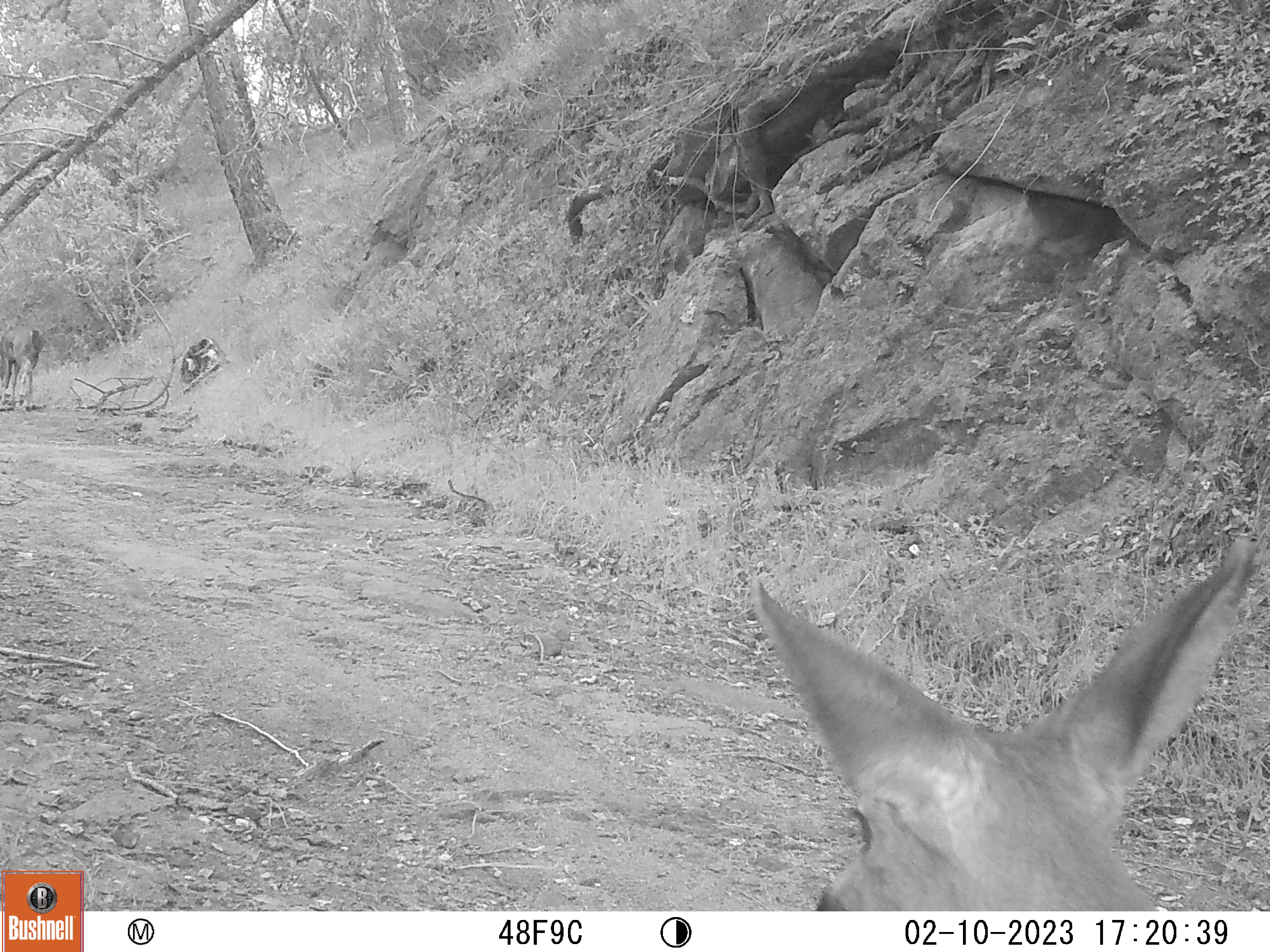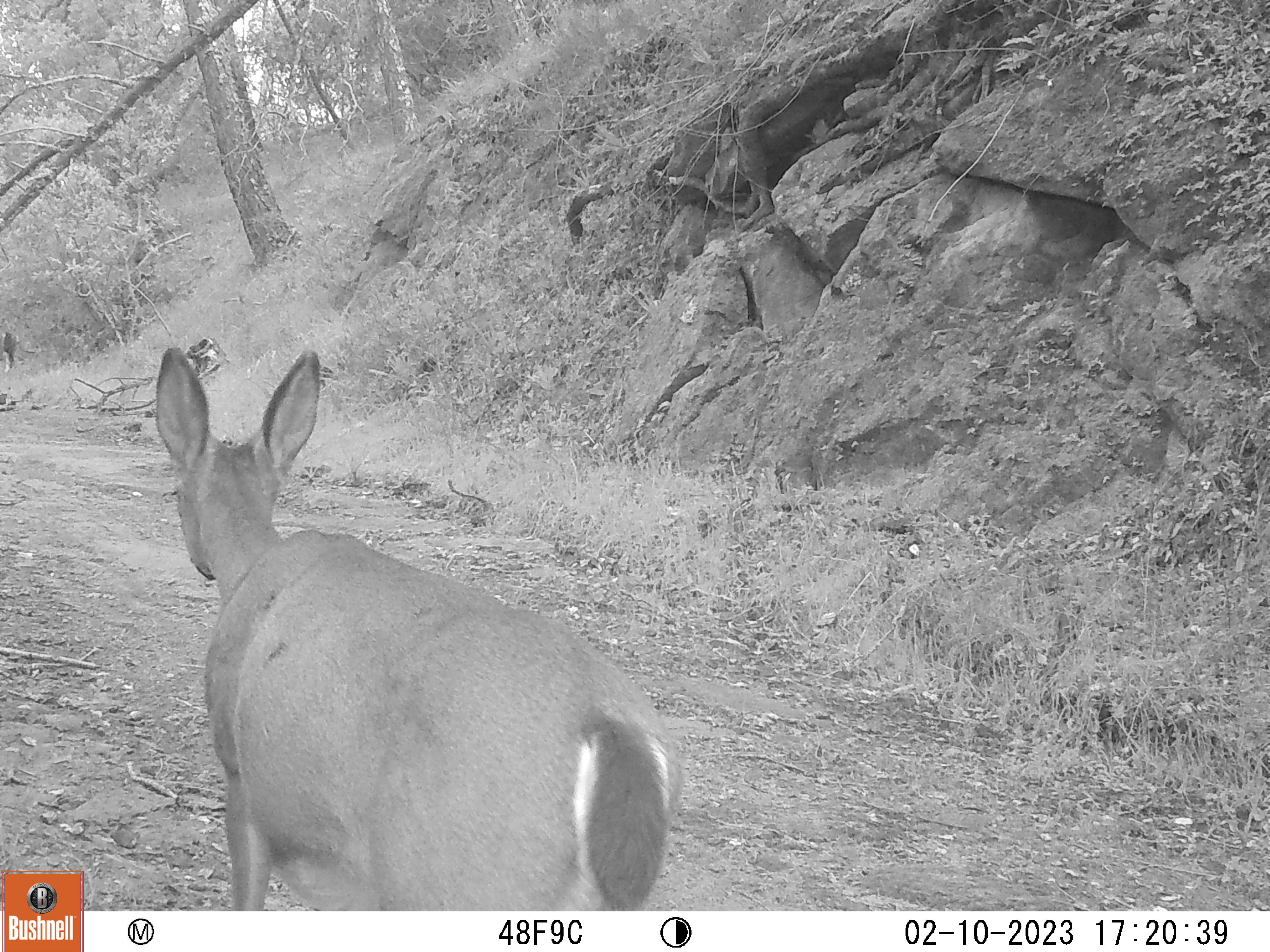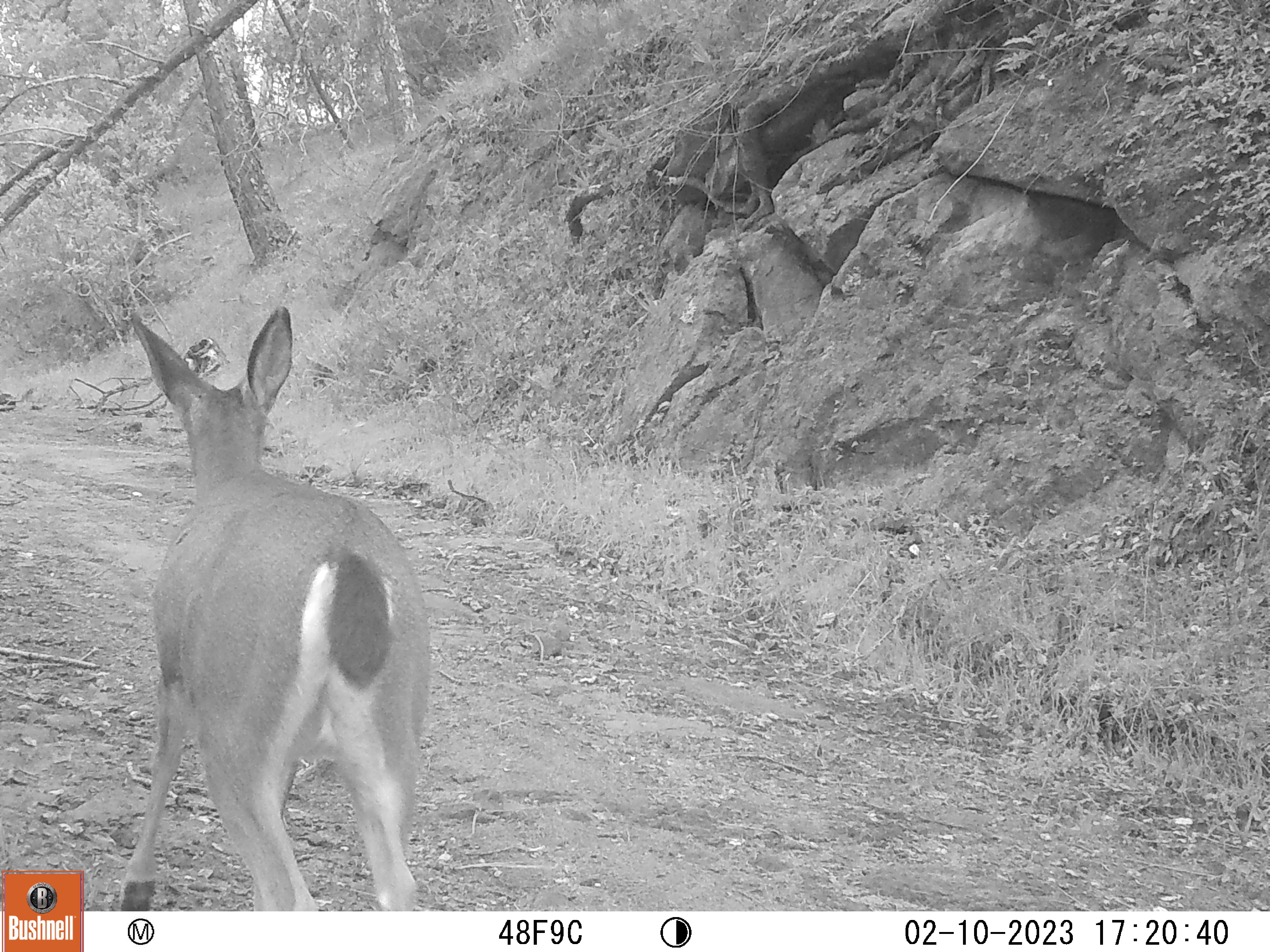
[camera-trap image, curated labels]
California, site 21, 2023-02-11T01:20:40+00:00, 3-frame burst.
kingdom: Animalia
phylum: Chordata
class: Mammalia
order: Artiodactyla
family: Cervidae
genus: Odocoileus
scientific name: Odocoileus hemionus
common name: mule deer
Mule deer (Odocoileus hemionus).